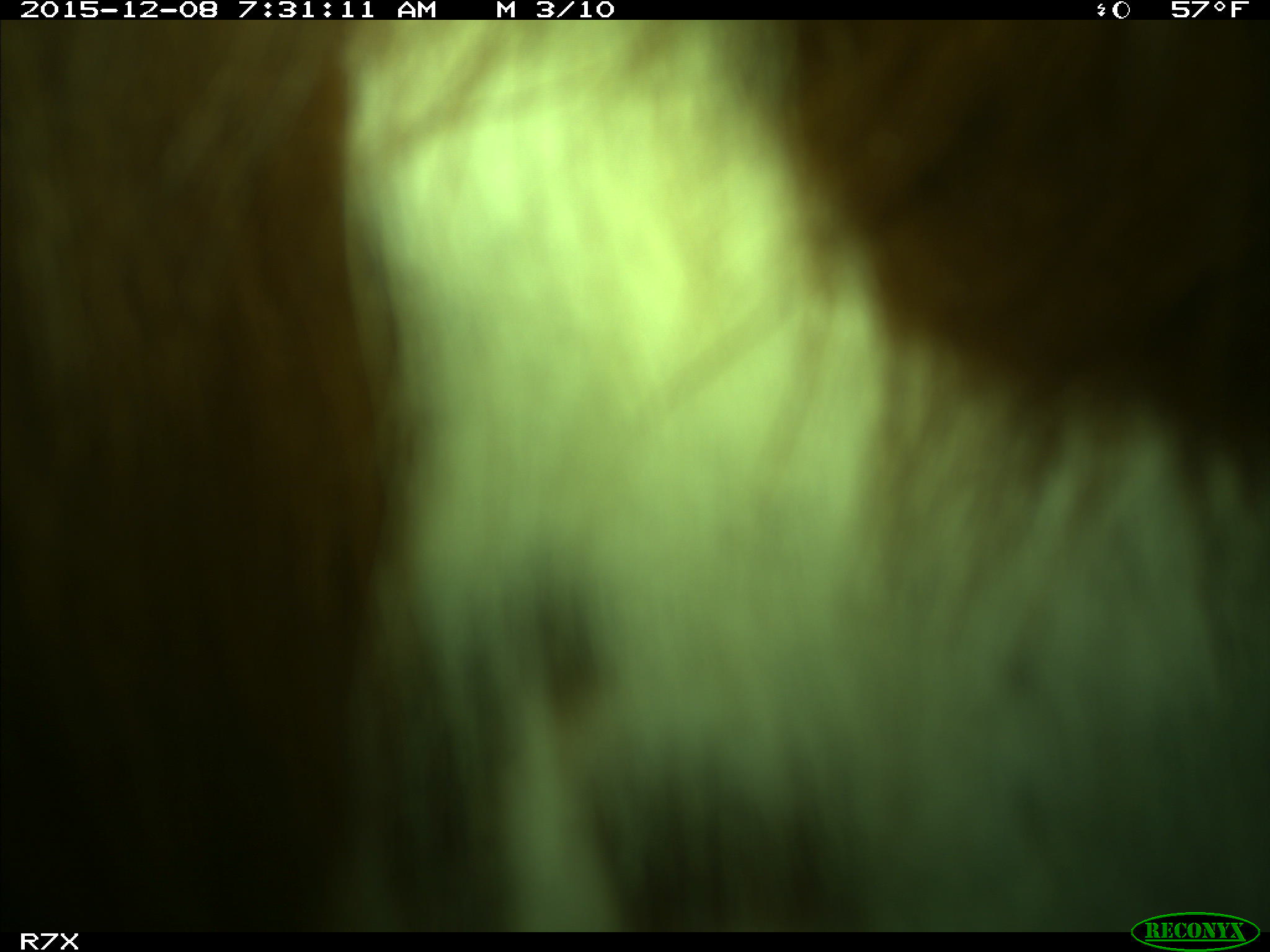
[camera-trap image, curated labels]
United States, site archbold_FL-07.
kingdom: Animalia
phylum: Chordata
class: Mammalia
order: Artiodactyla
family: Bovidae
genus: Bos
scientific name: Bos taurus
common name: domestic cow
Bos taurus (domestic cow).